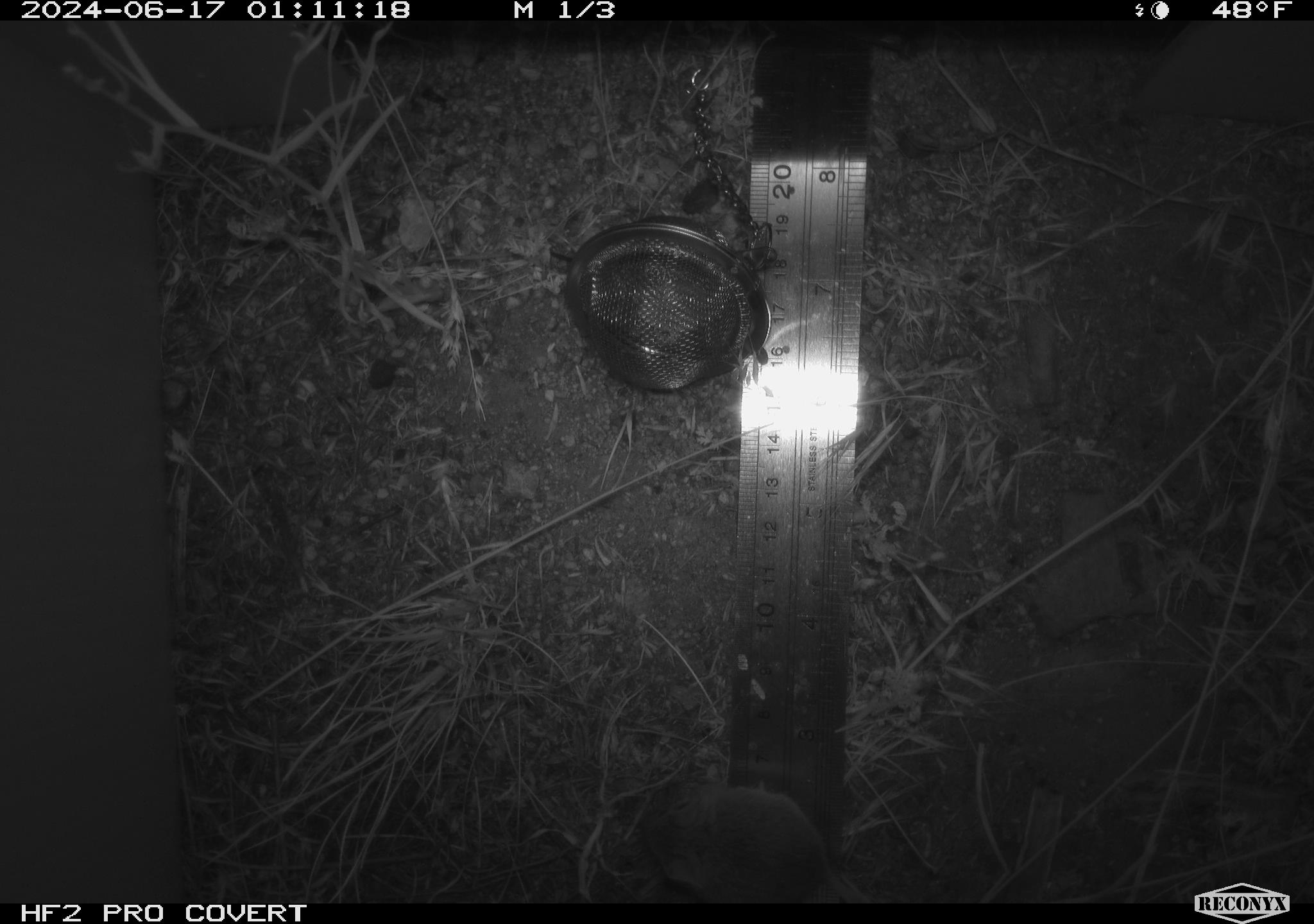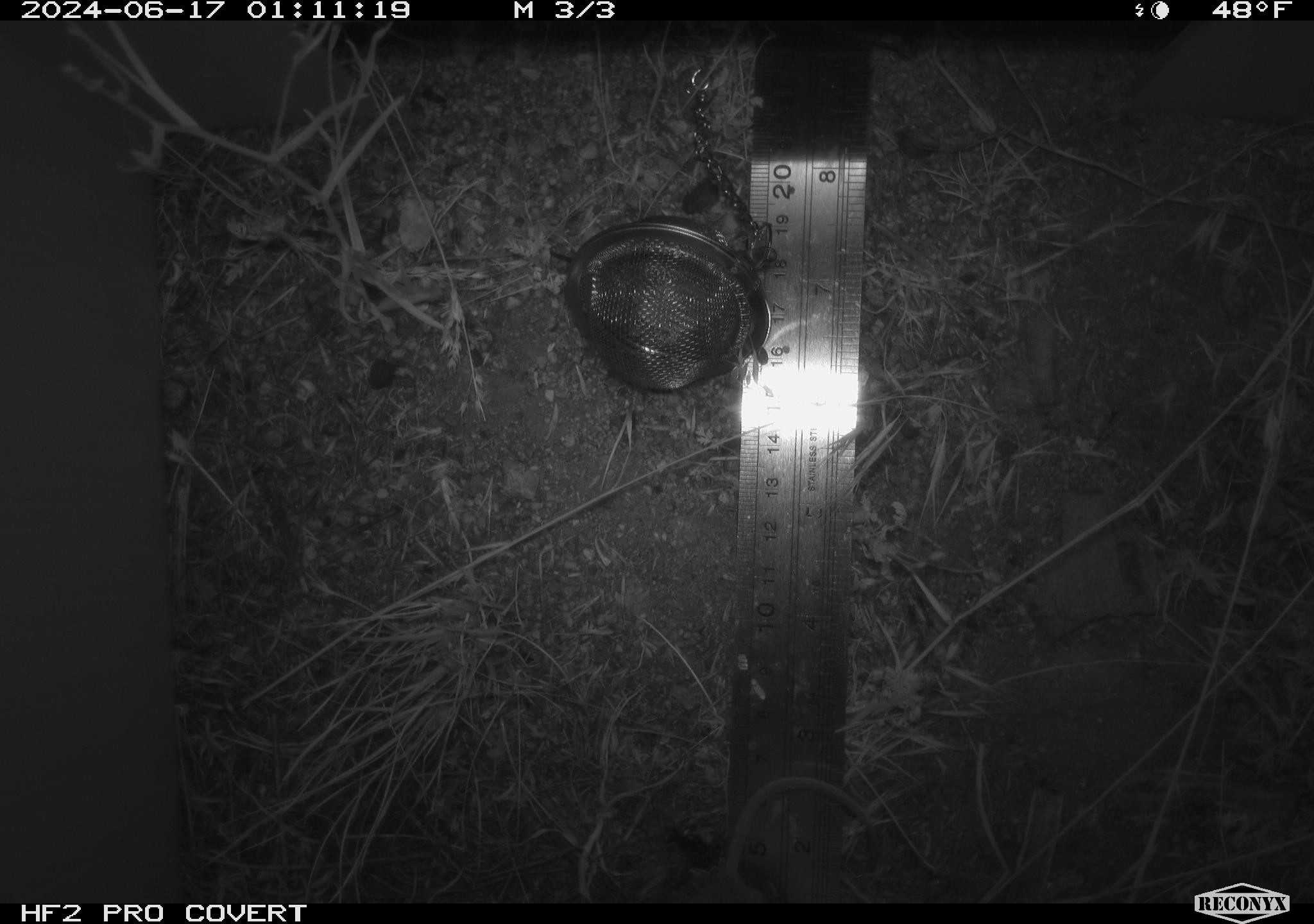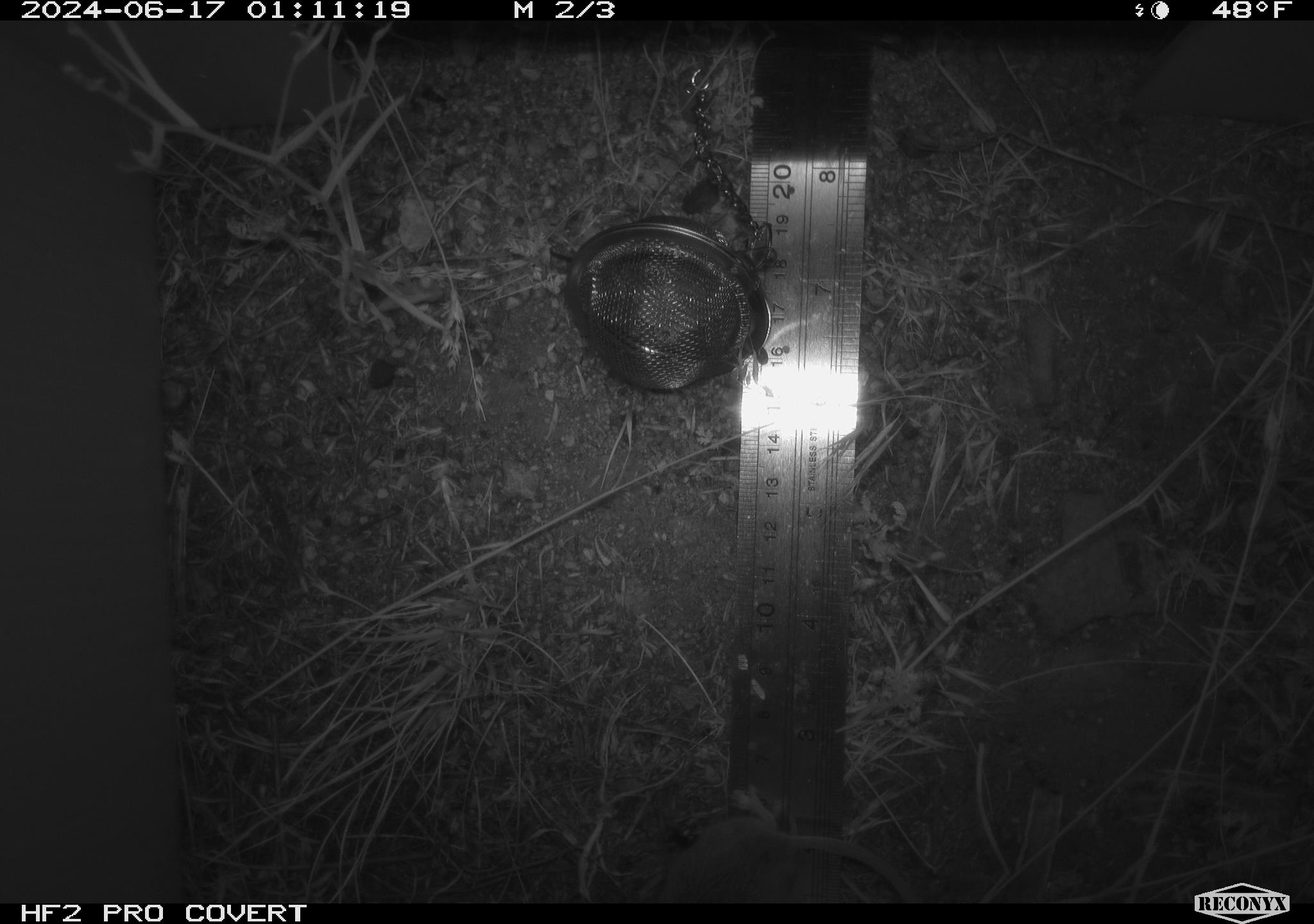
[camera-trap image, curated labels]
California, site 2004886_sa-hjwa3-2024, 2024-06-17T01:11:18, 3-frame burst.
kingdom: Animalia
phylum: Chordata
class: Mammalia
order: Rodentia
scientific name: Rodentia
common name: rodent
Rodent (Rodentia).